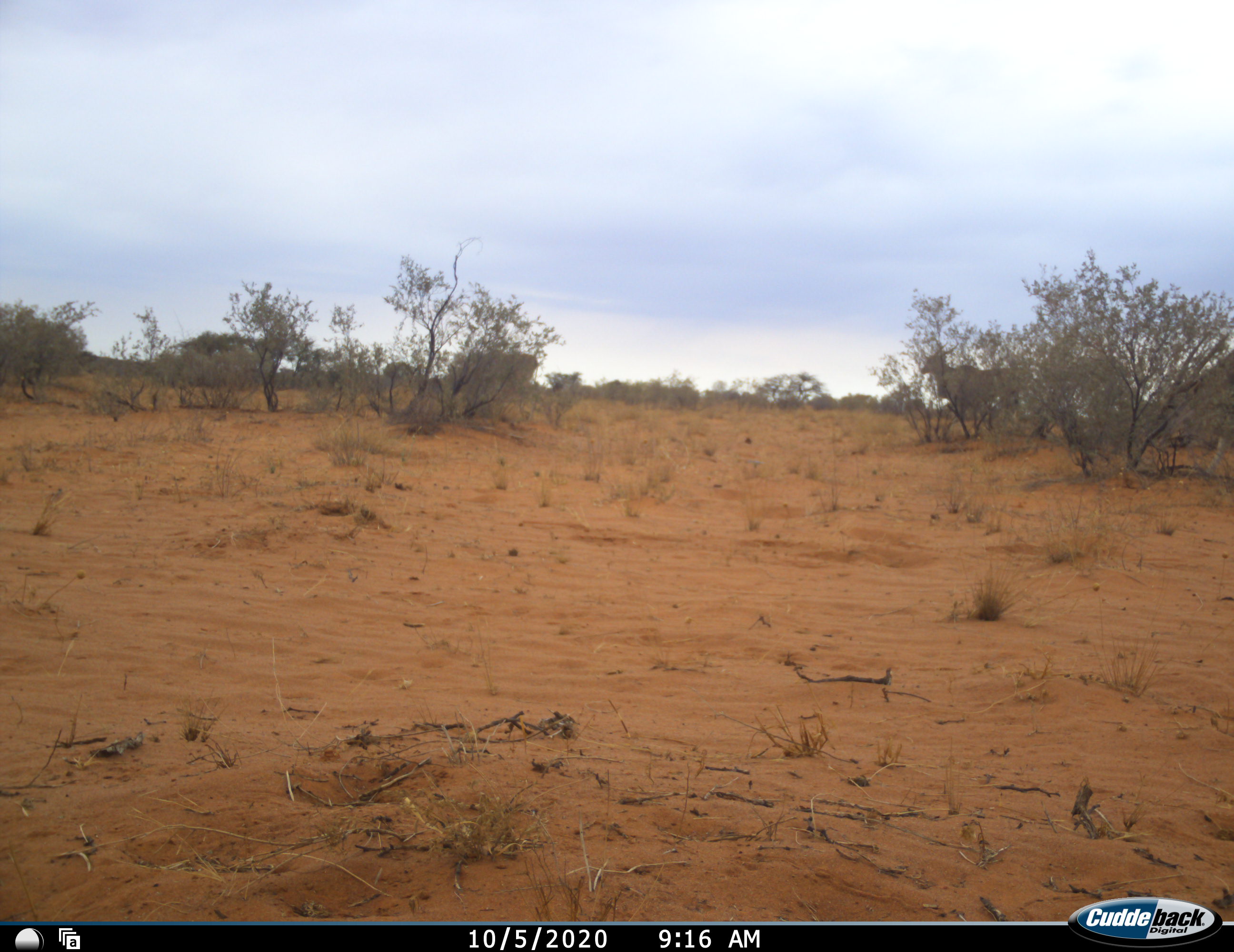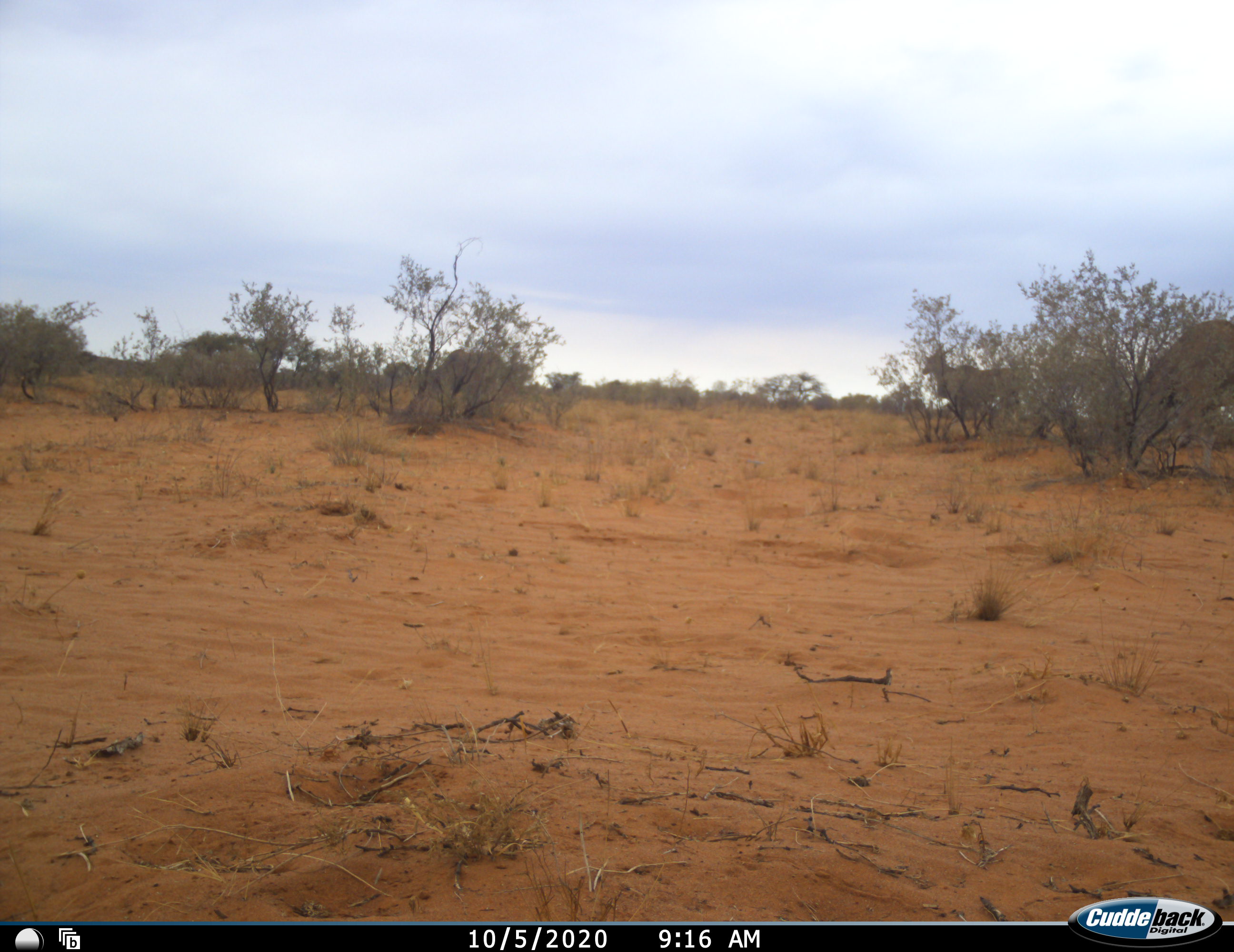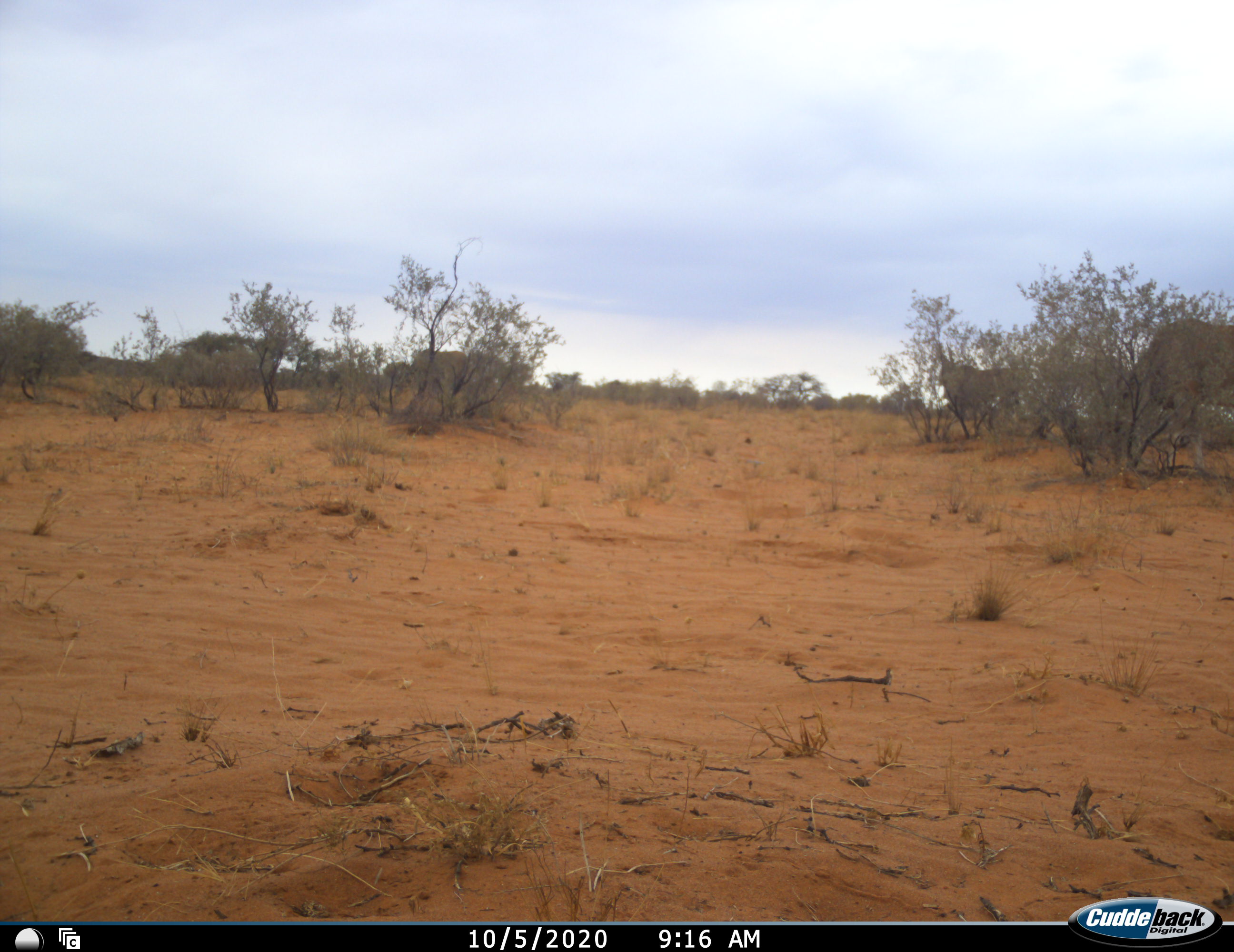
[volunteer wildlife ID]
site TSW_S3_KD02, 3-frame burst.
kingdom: Animalia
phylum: Chordata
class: Mammalia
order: Artiodactyla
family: Bovidae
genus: Tragelaphus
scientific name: Tragelaphus oryx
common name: eland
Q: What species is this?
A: Eland (Tragelaphus oryx).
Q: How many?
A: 3.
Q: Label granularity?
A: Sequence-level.